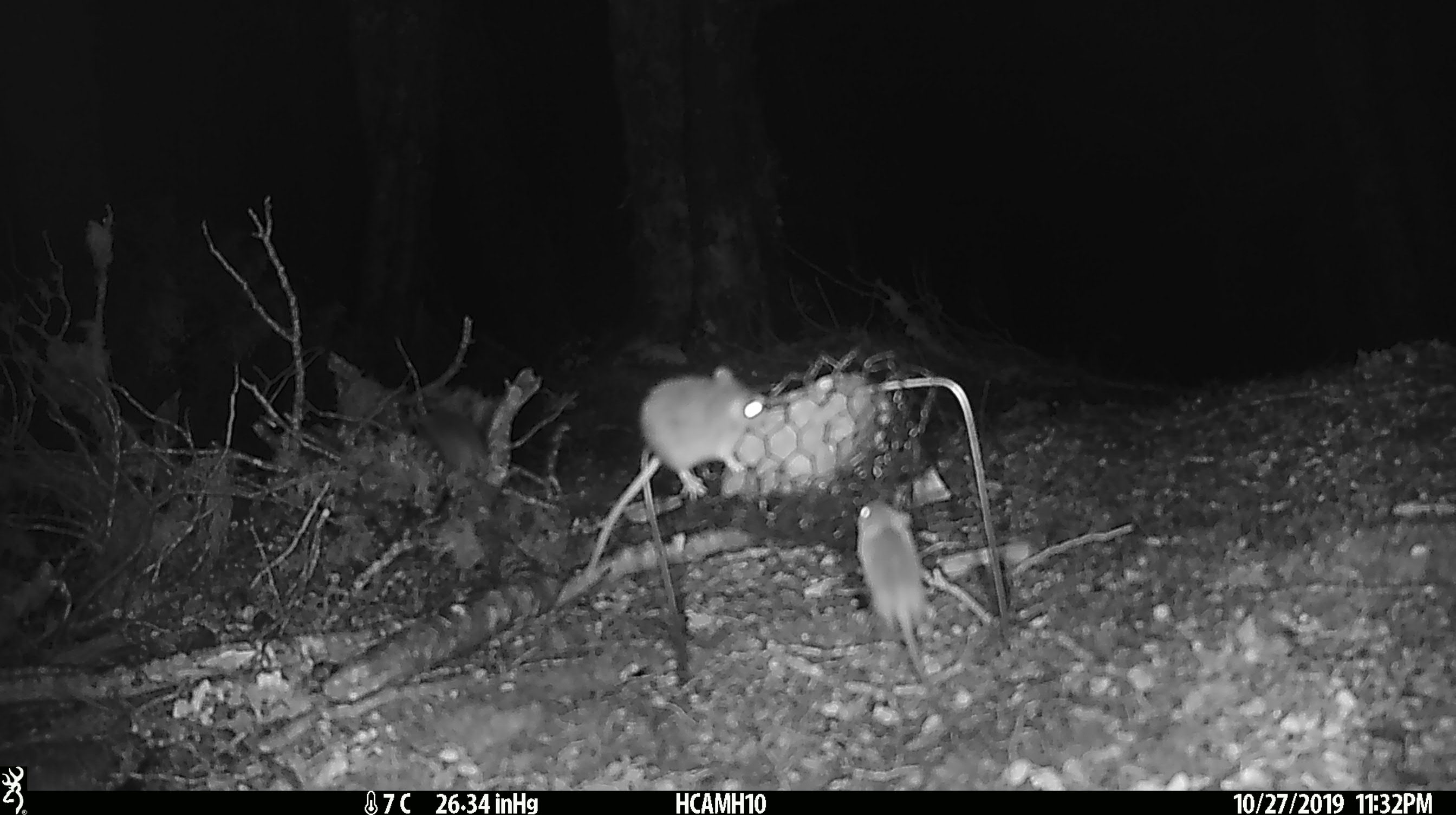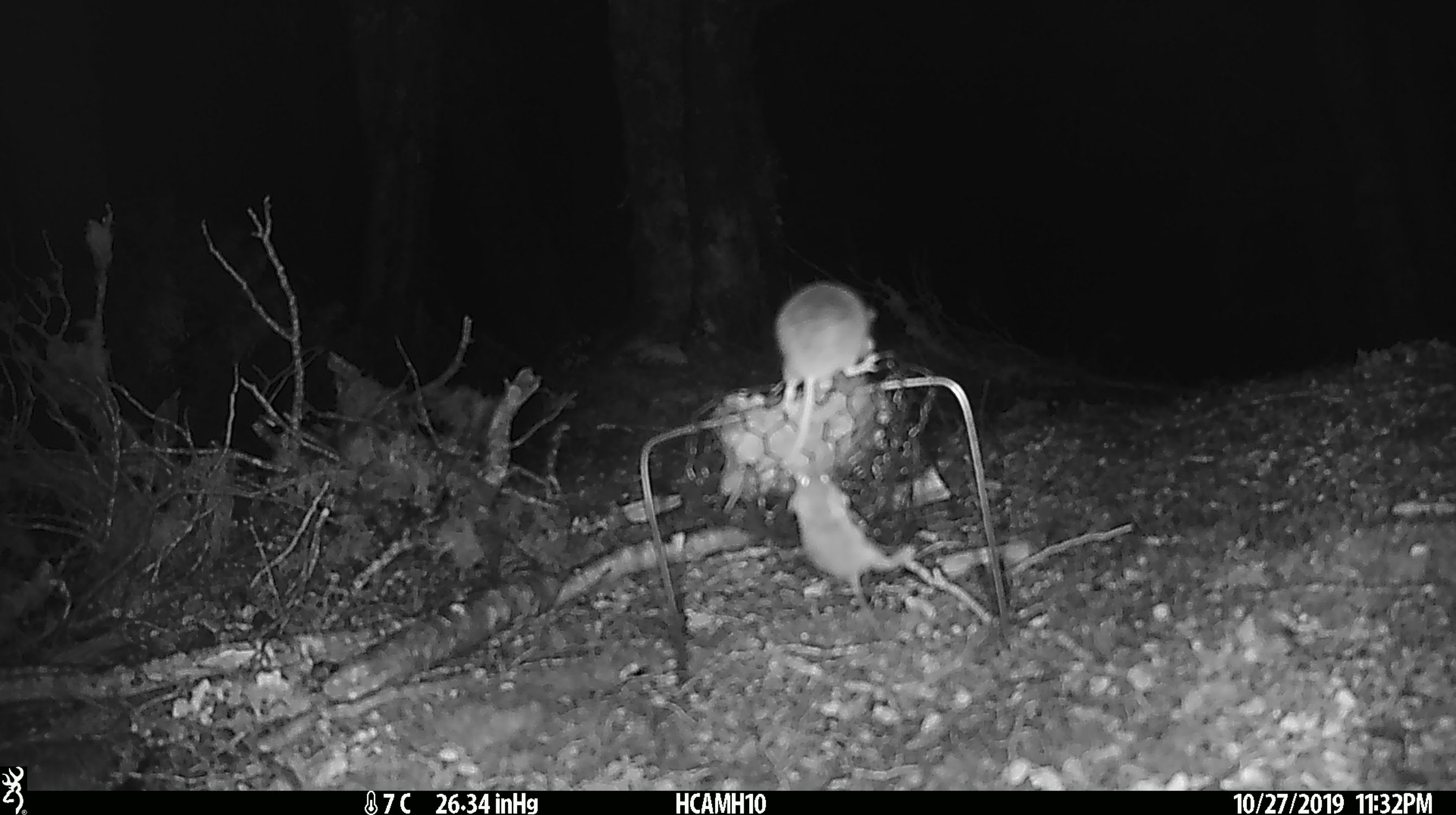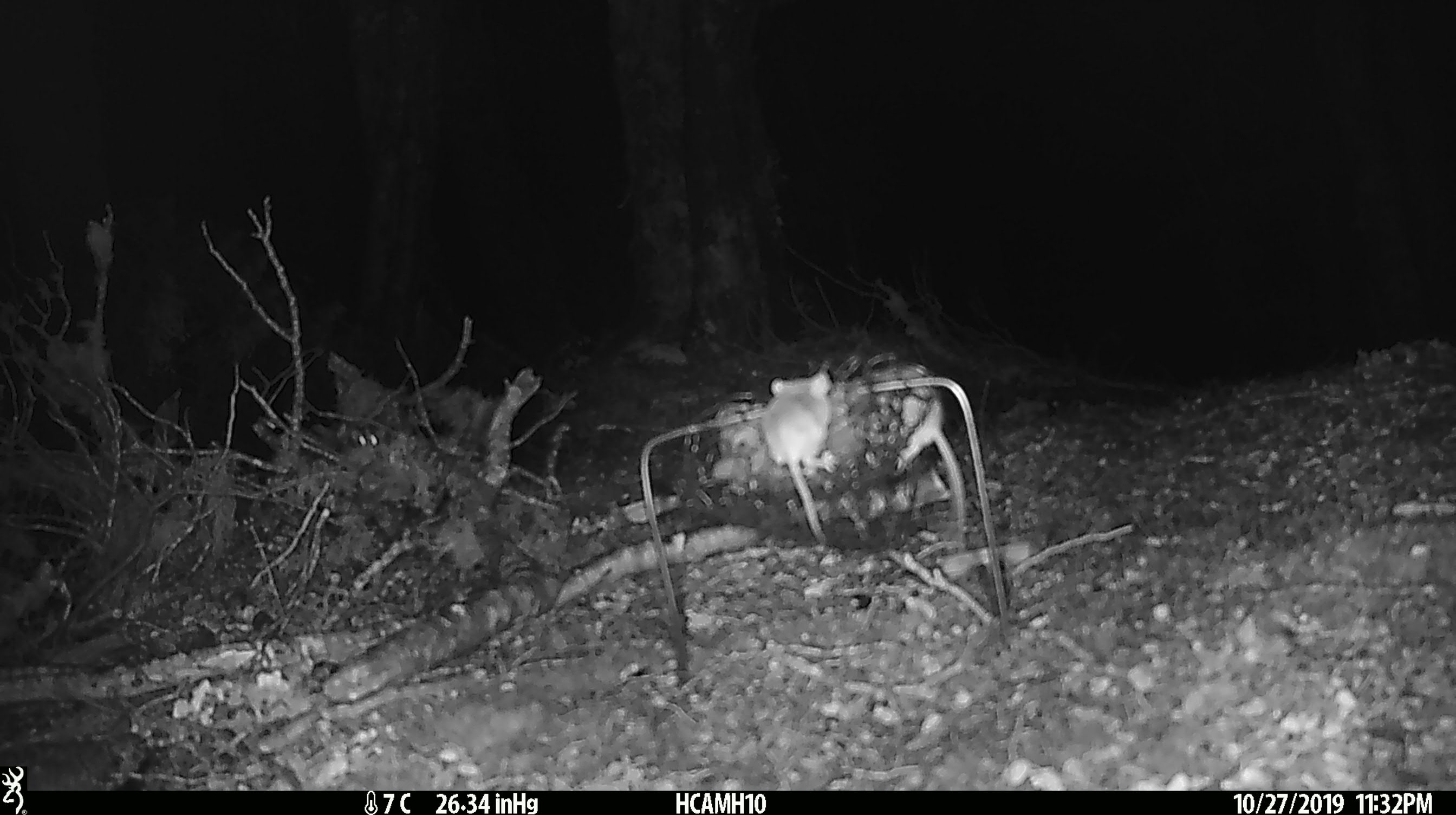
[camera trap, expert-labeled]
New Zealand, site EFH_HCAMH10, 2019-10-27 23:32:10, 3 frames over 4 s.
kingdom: Animalia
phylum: Chordata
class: Mammalia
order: Rodentia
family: Muridae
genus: Mus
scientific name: Mus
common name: mouse